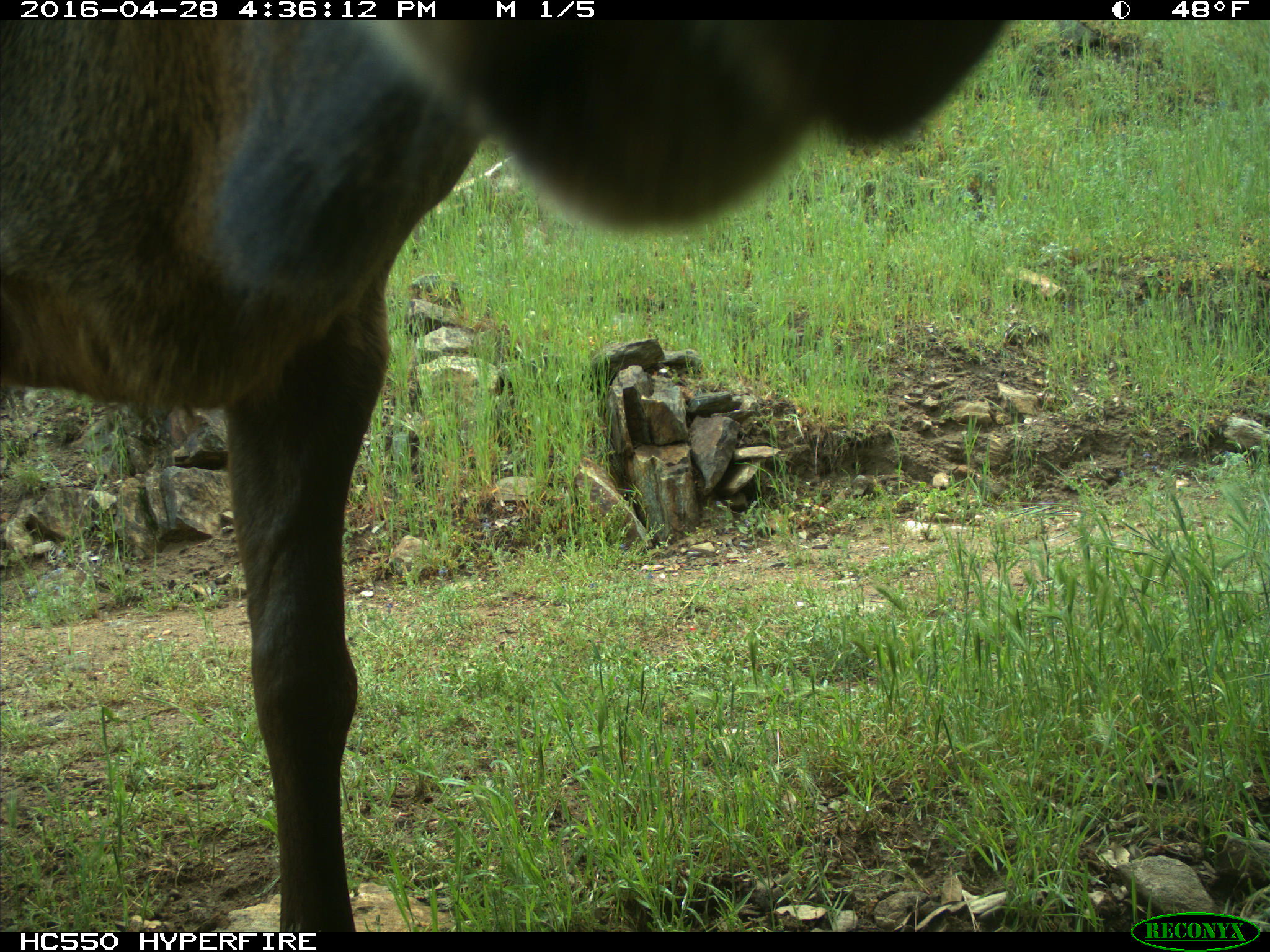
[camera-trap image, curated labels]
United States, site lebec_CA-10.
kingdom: Animalia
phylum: Chordata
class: Mammalia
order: Artiodactyla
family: Cervidae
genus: Cervus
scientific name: Cervus canadensis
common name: elk